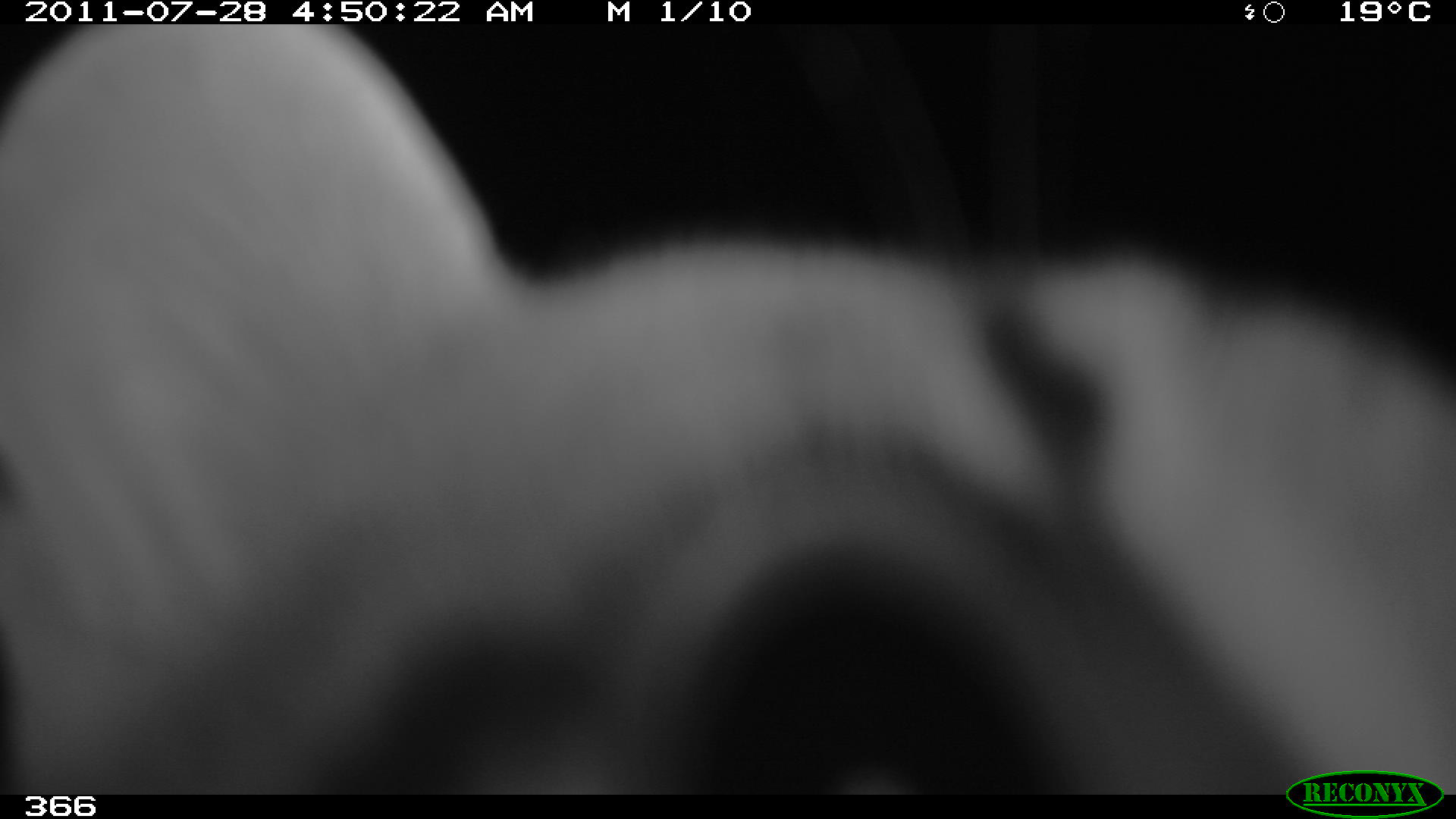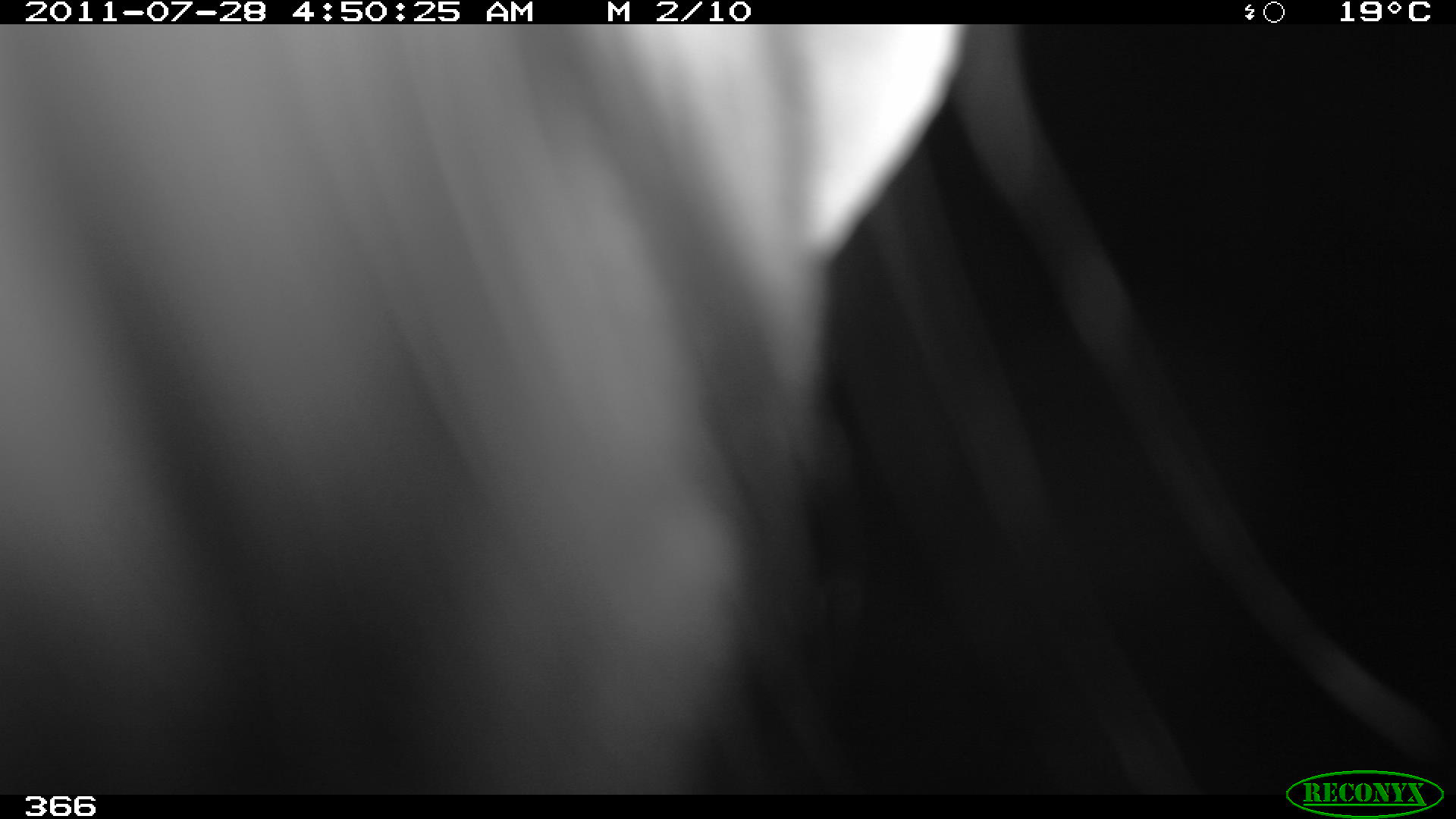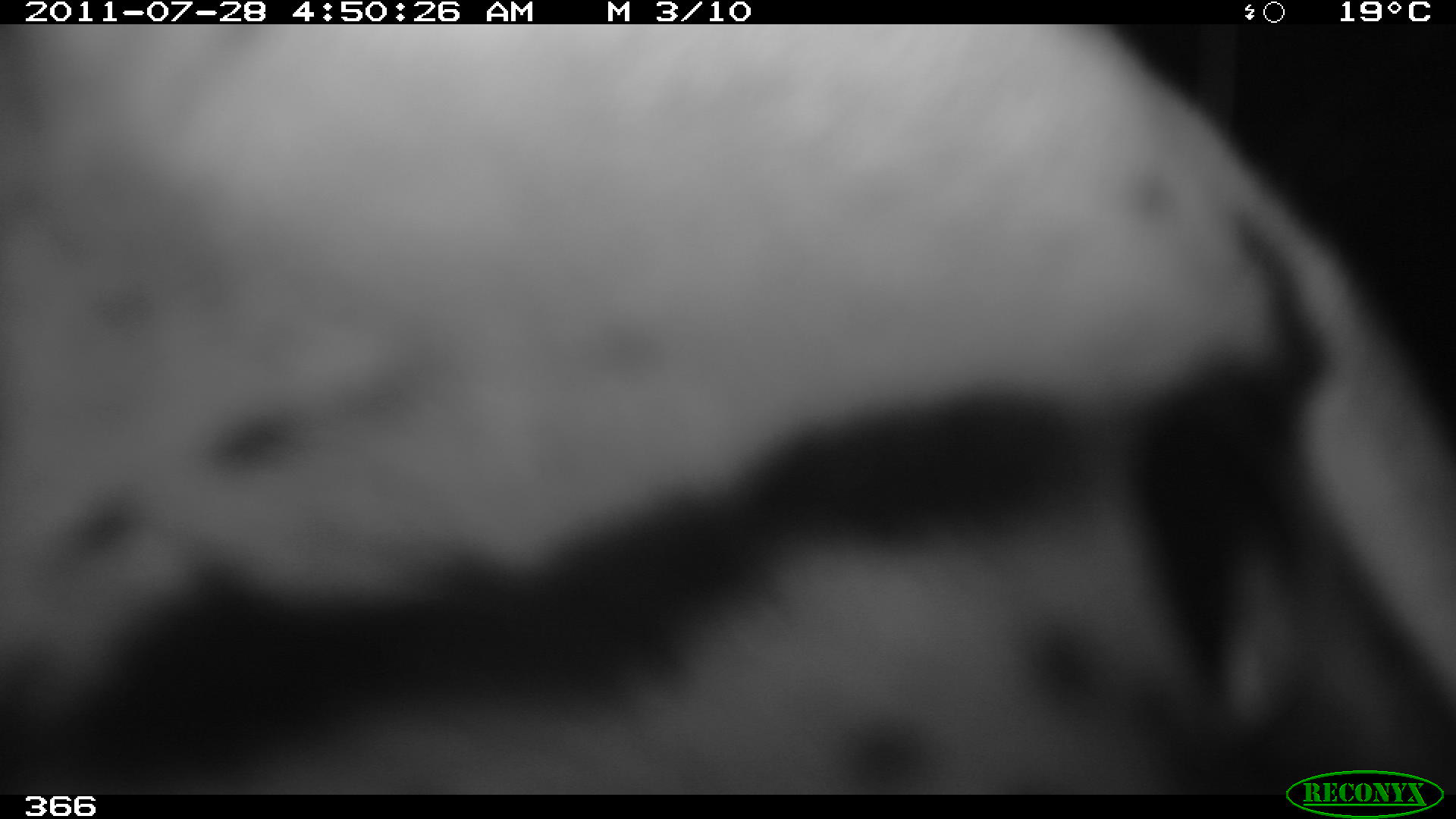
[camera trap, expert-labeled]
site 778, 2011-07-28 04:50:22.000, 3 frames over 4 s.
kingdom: Animalia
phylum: Chordata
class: Mammalia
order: Carnivora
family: Felidae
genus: Leopardus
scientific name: Leopardus pardalis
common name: ocelot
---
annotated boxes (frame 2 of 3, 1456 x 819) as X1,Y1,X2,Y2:
leopardus pardalis: 1,23,961,789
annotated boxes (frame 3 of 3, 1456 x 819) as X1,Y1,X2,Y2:
leopardus pardalis: 2,23,1454,794